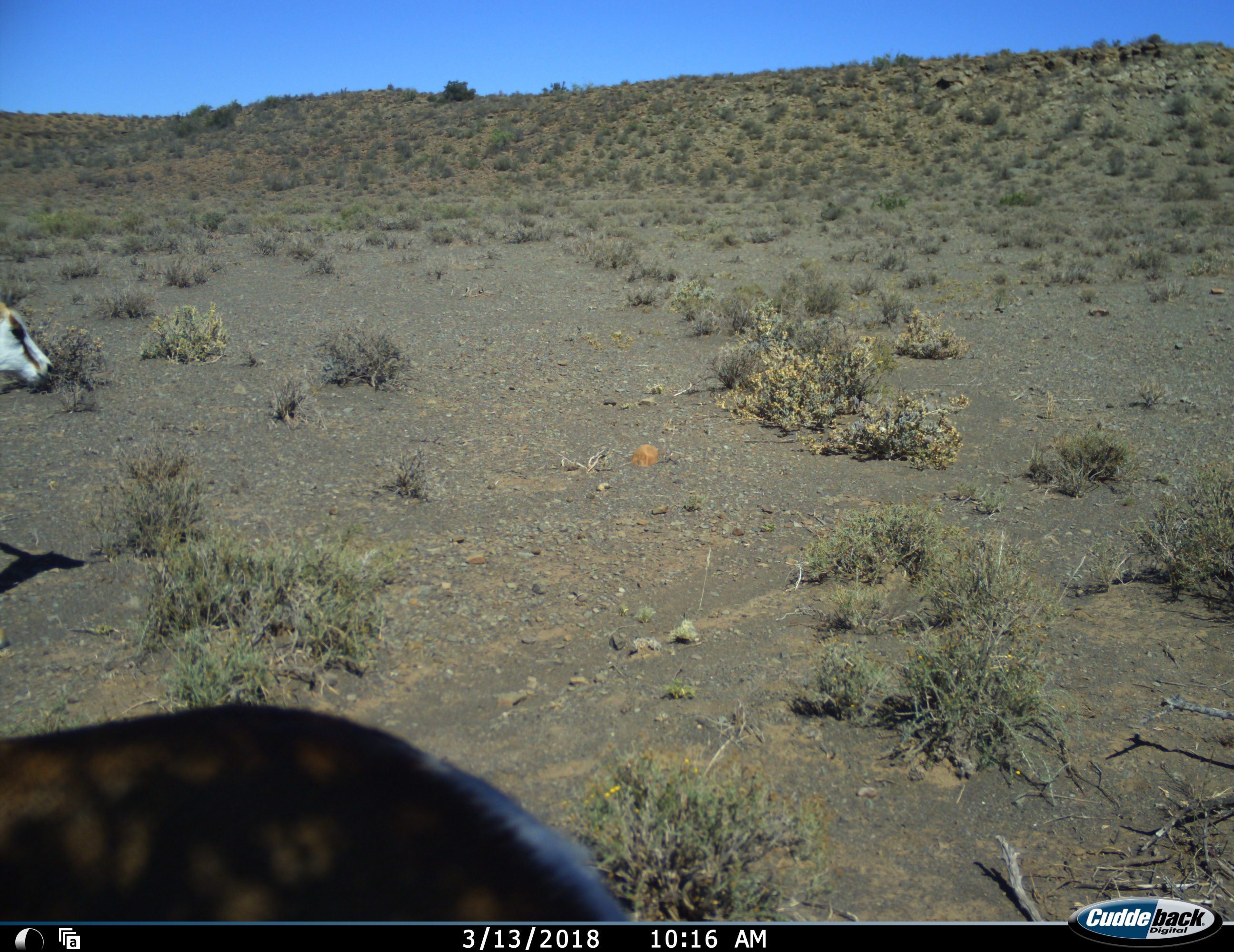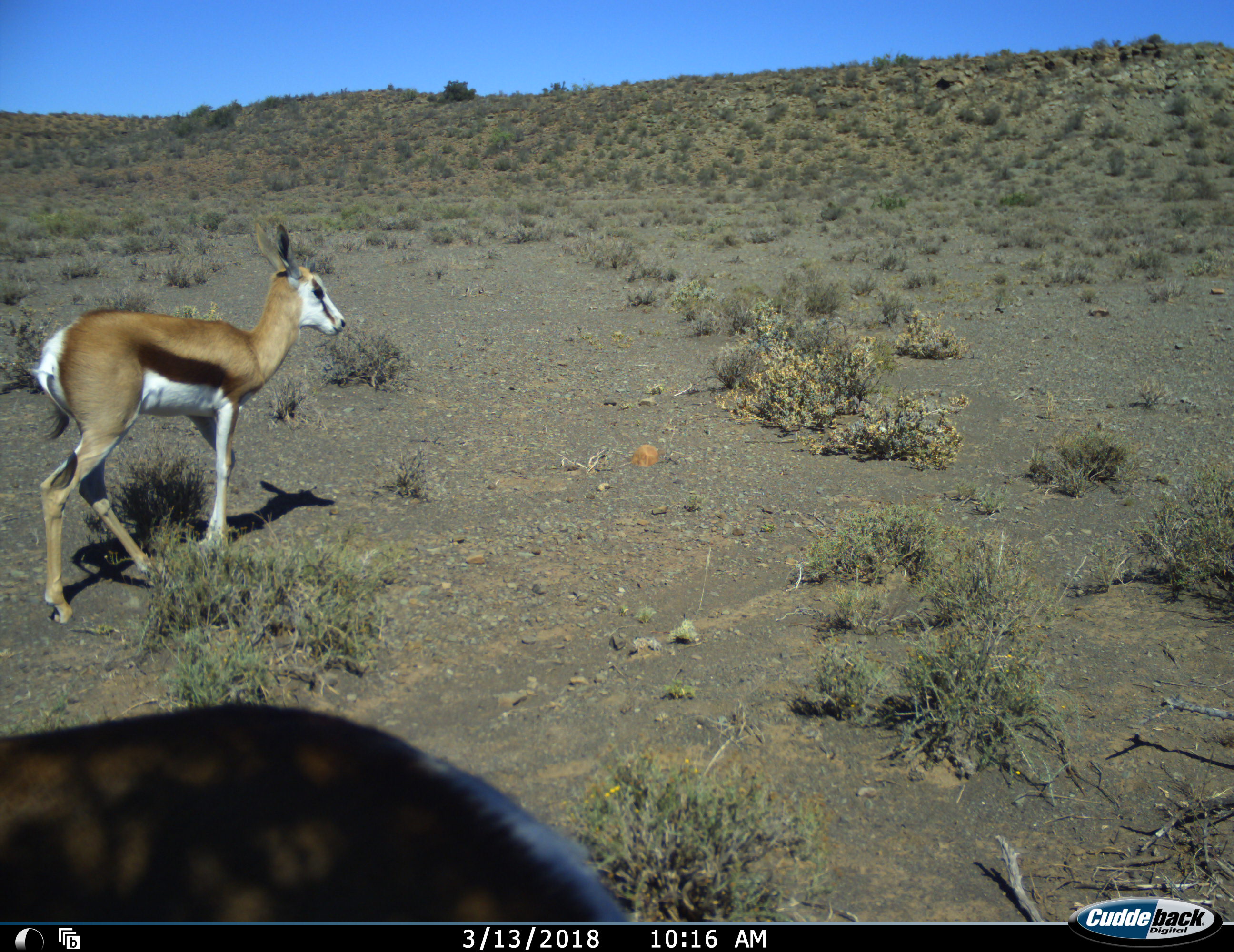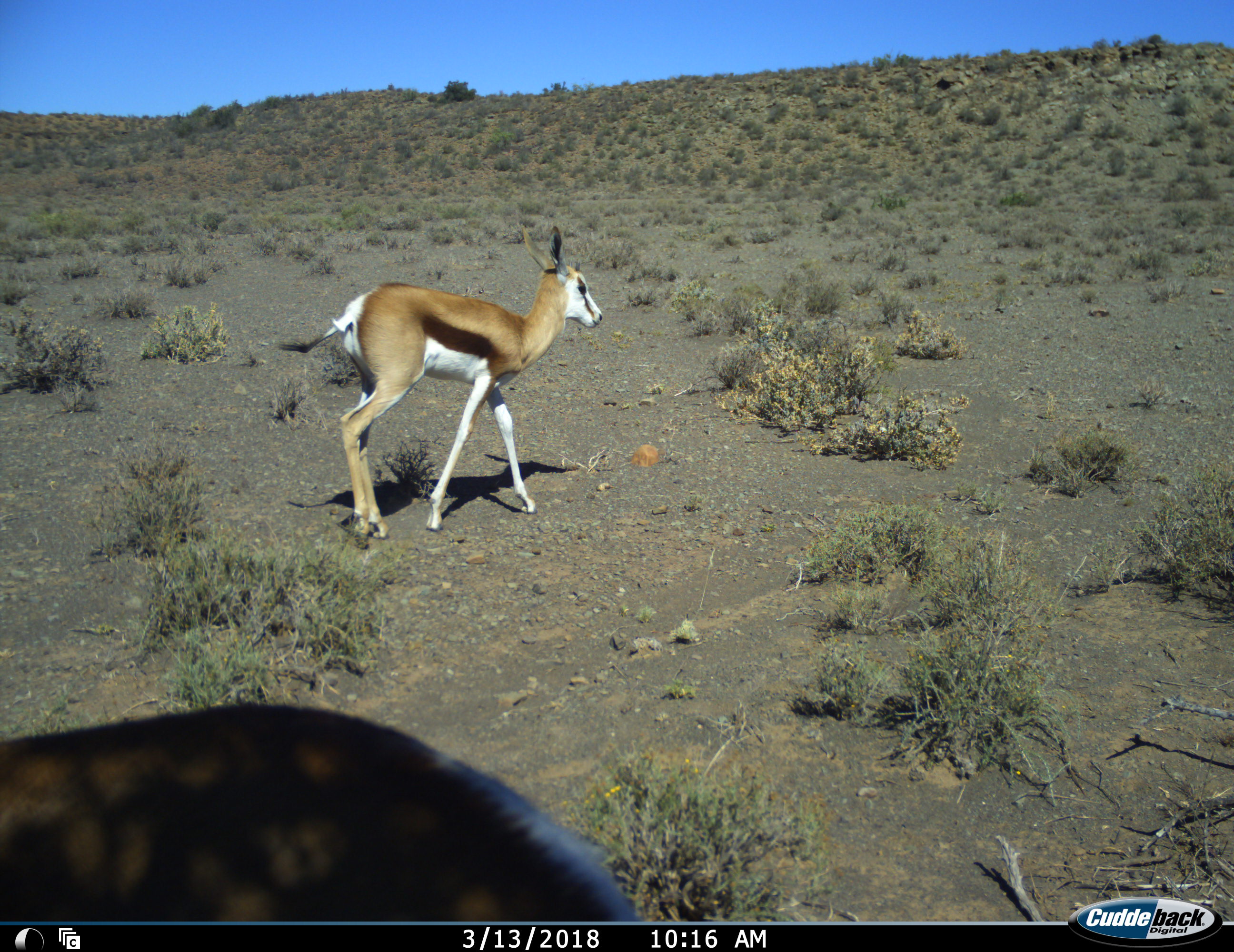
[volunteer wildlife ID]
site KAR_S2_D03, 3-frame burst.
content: unidentified animal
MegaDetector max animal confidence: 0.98